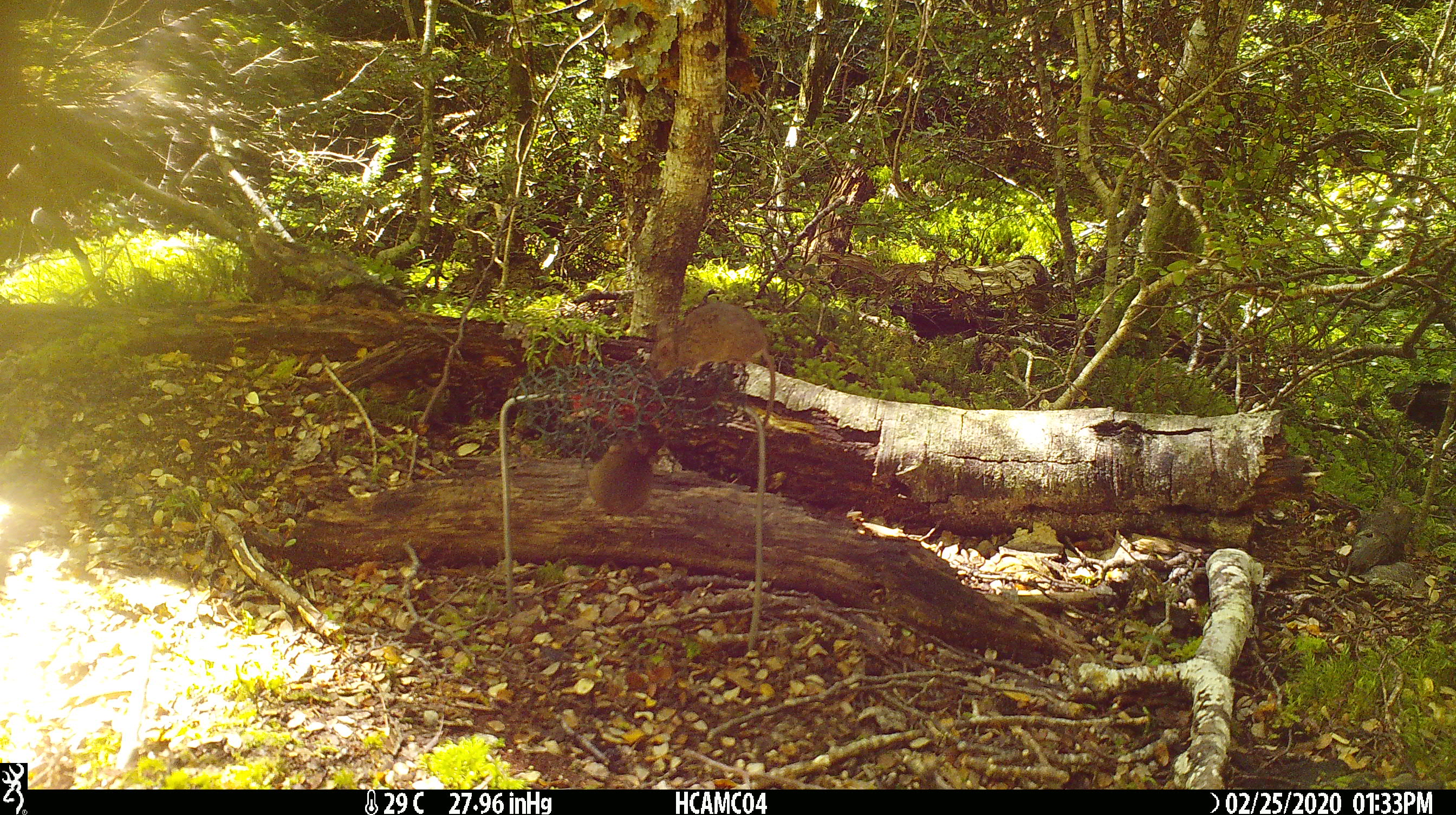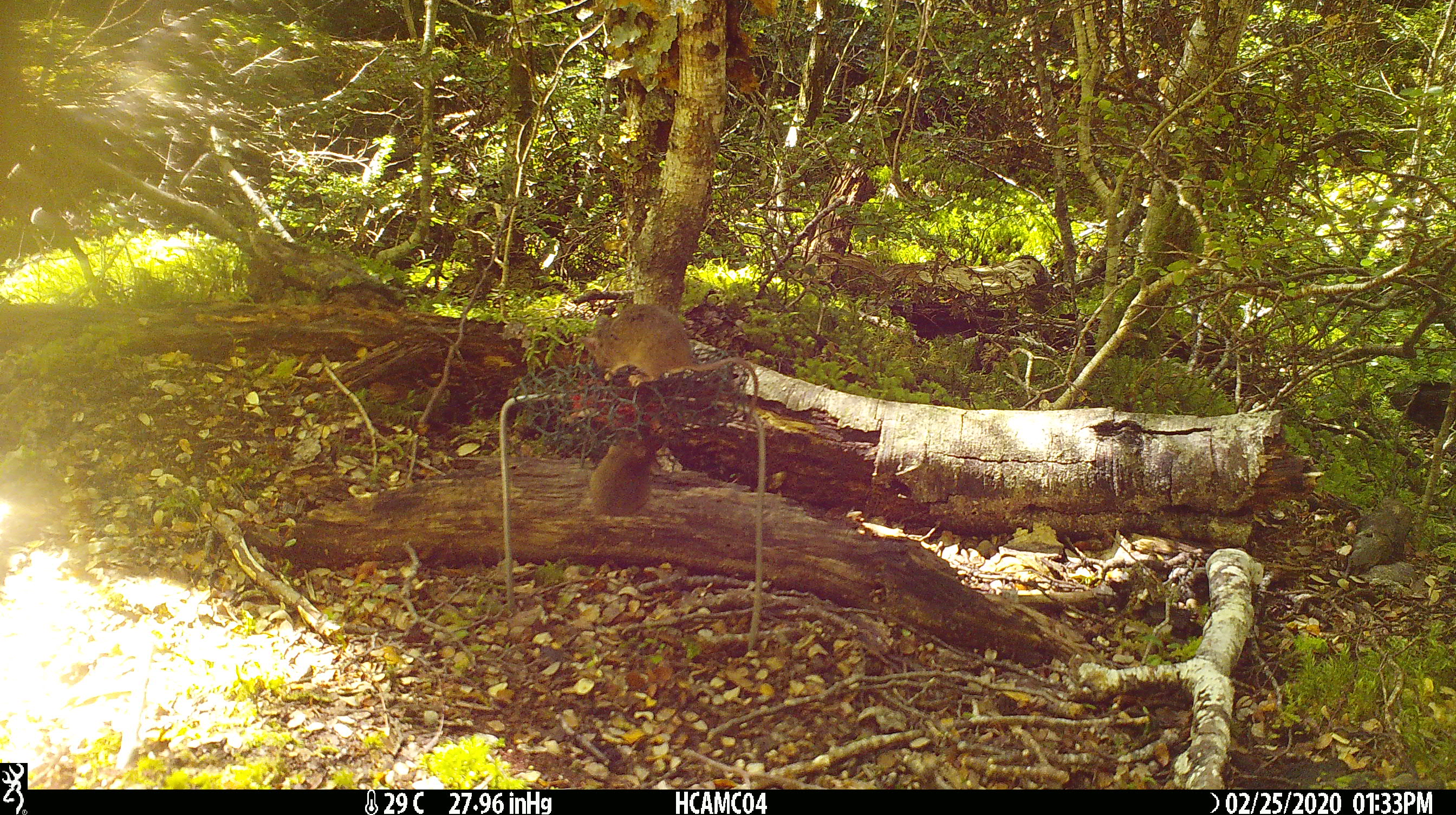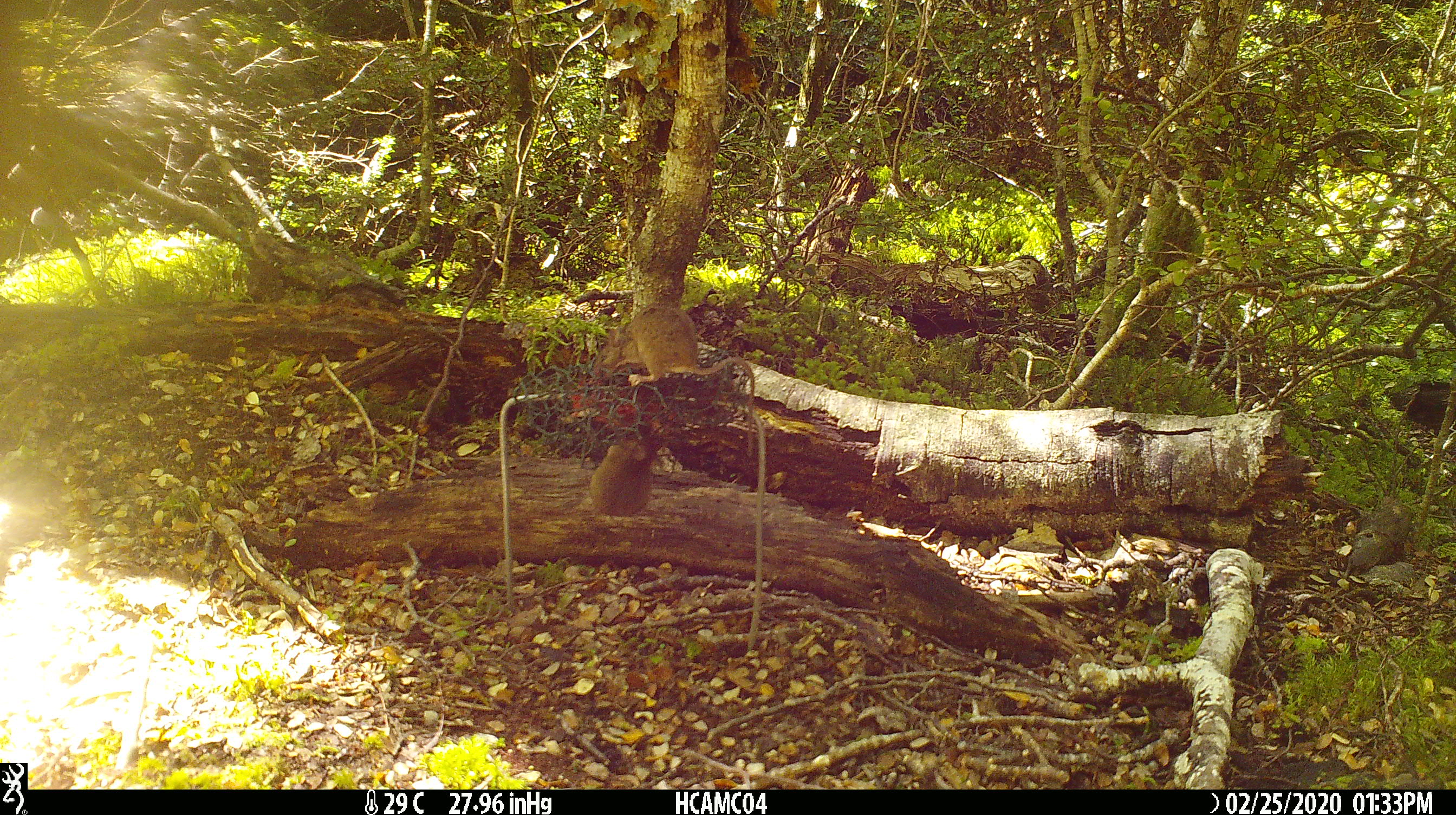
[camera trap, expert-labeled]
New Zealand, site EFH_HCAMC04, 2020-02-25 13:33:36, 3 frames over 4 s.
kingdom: Animalia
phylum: Chordata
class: Mammalia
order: Rodentia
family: Muridae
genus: Mus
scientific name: Mus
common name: mouse